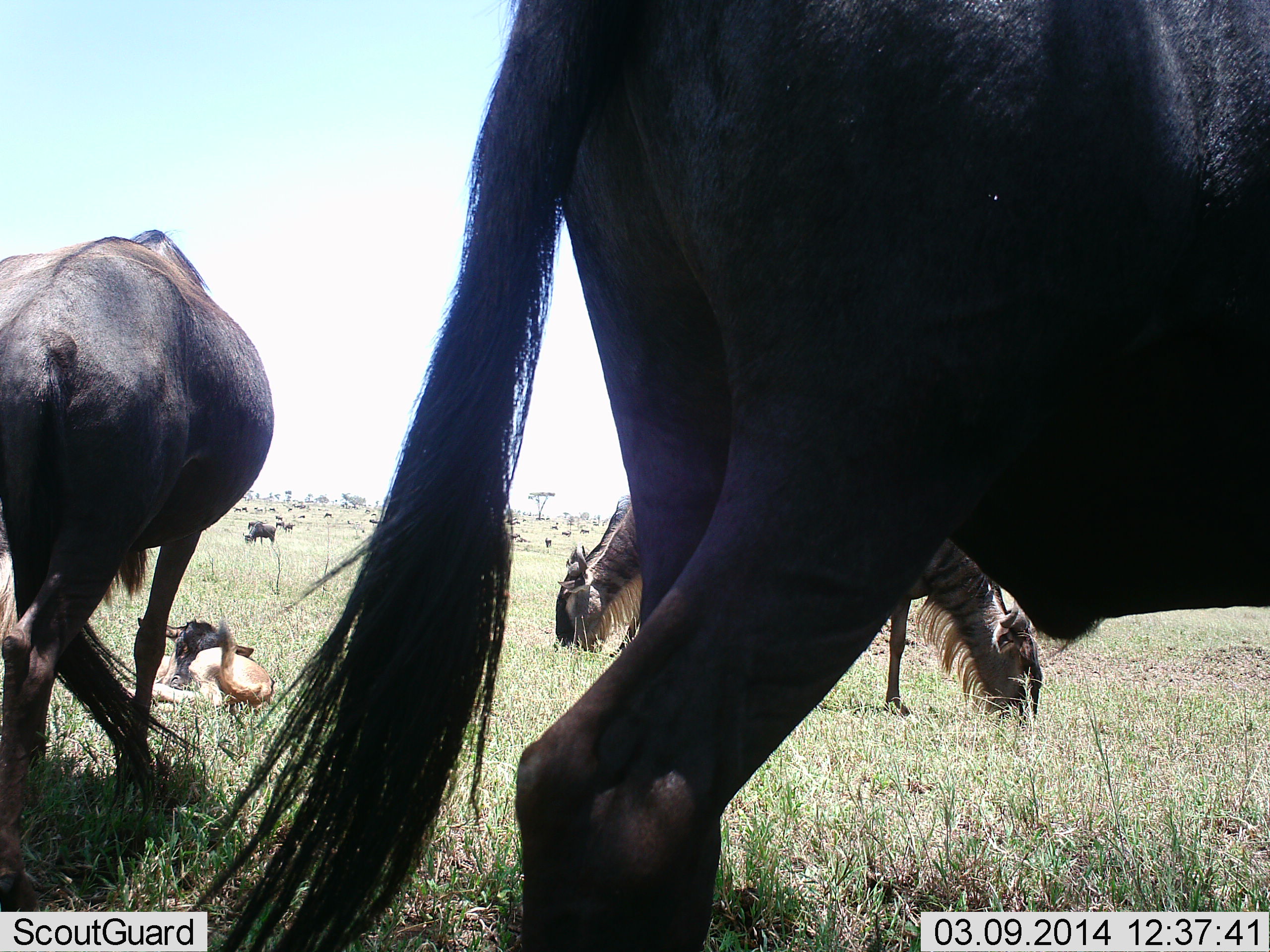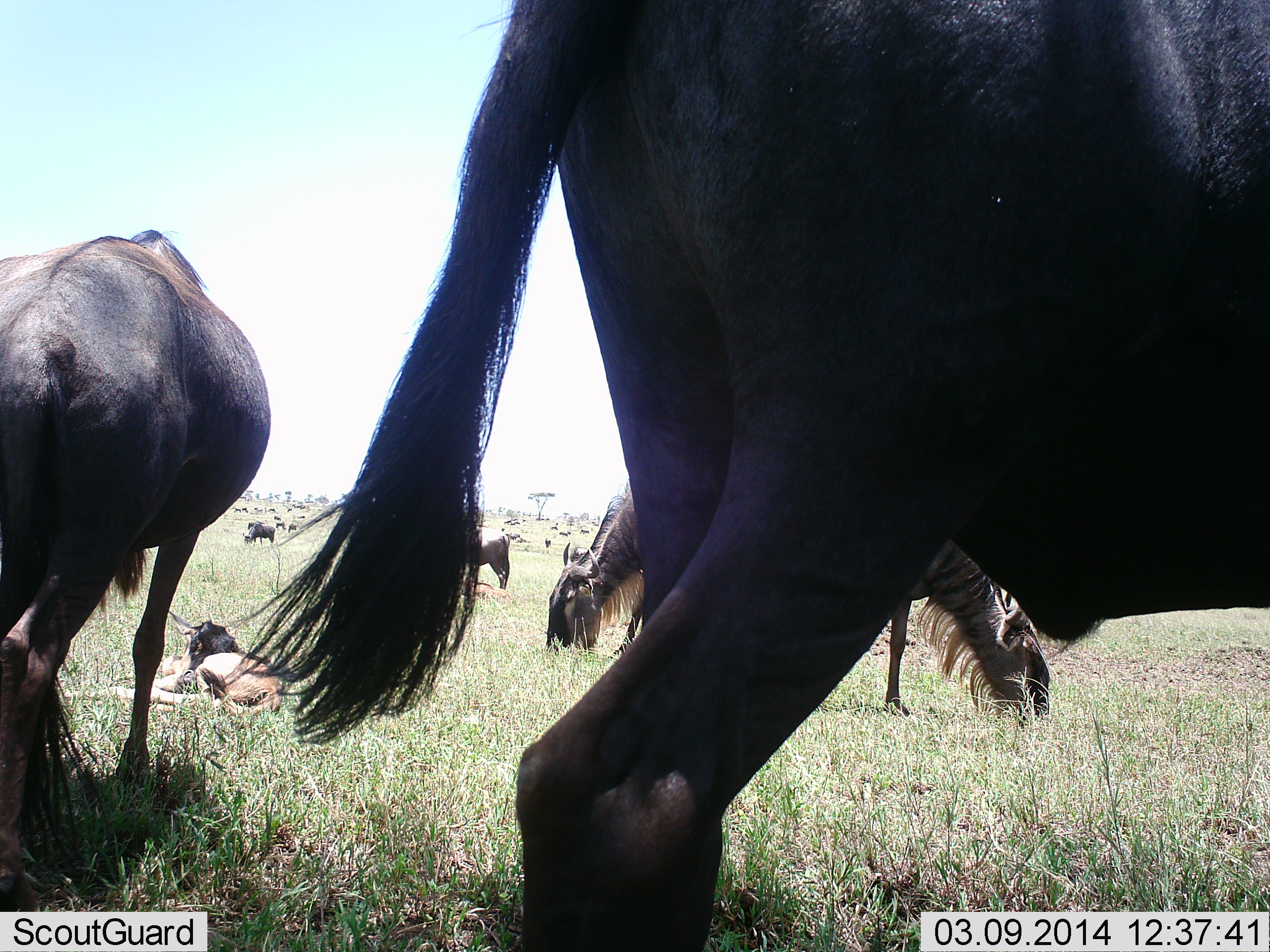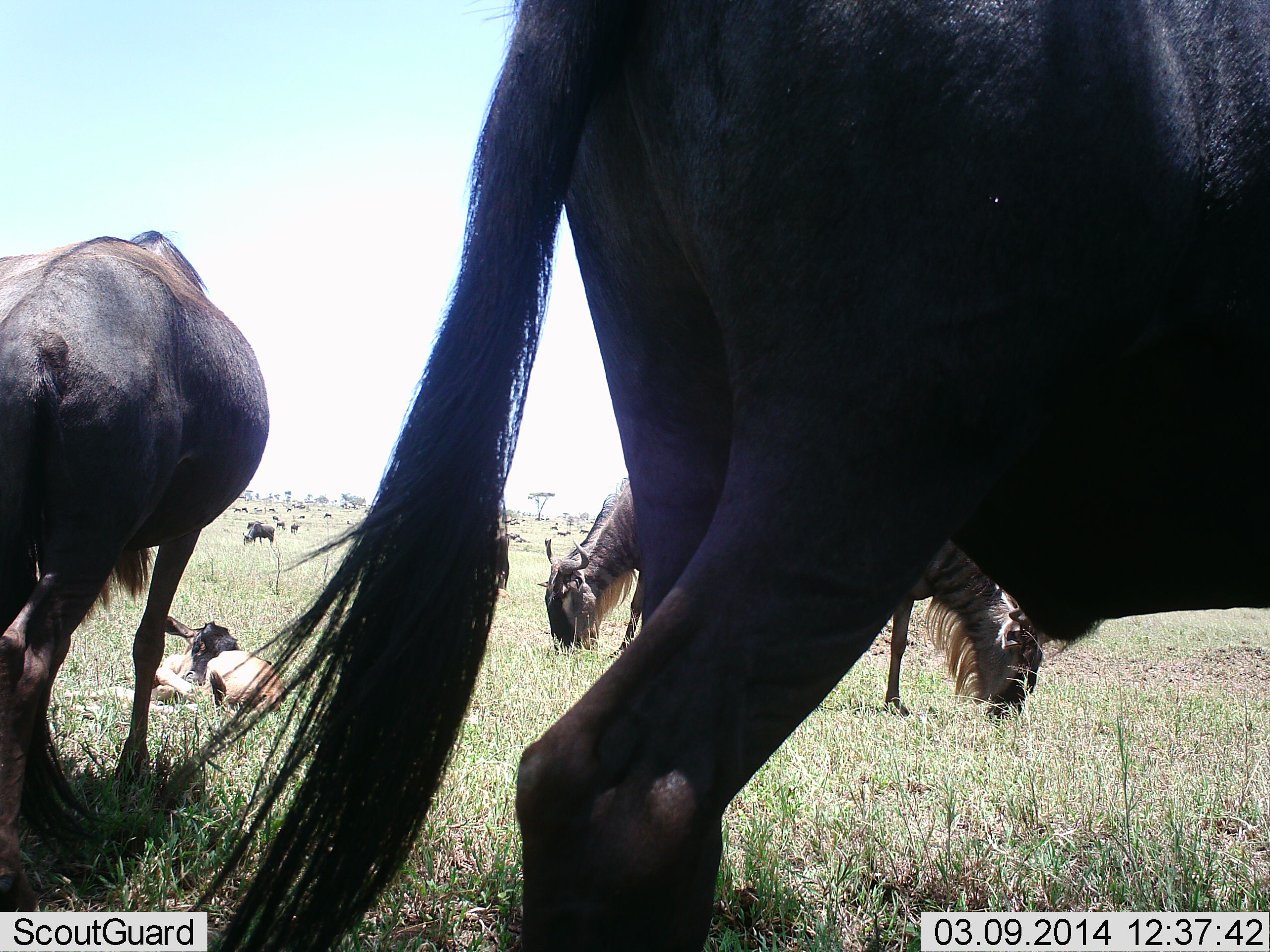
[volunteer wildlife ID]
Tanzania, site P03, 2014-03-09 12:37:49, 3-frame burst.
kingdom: Animalia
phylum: Chordata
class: Mammalia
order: Artiodactyla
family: Bovidae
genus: Connochaetes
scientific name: Connochaetes taurinus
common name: blue wildebeest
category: wildebeest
Wildebeest (blue wildebeest) (Connochaetes taurinus), count 11-50. Behavior (volunteer vote fractions): standing 70%, resting 80%, moving 20%, interacting 0%. Young present (vote fraction): 70%. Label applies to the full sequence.